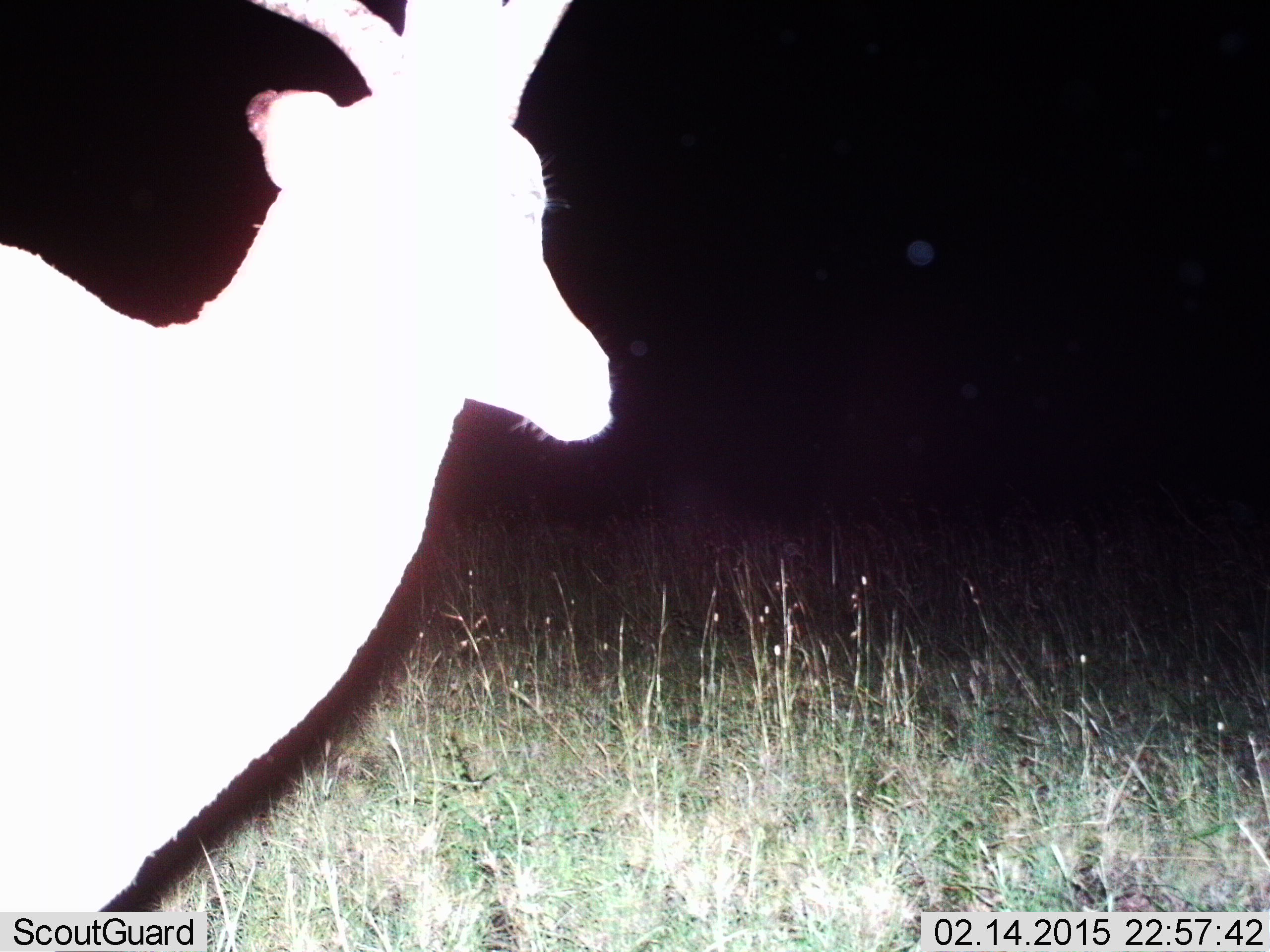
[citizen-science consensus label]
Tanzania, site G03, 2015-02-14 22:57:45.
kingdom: Animalia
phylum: Chordata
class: Mammalia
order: Artiodactyla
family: Bovidae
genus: Aepyceros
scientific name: Aepyceros melampus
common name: impala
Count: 1.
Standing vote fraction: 80%.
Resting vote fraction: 10%.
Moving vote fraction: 10%.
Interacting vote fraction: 0%.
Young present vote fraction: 0%.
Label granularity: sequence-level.